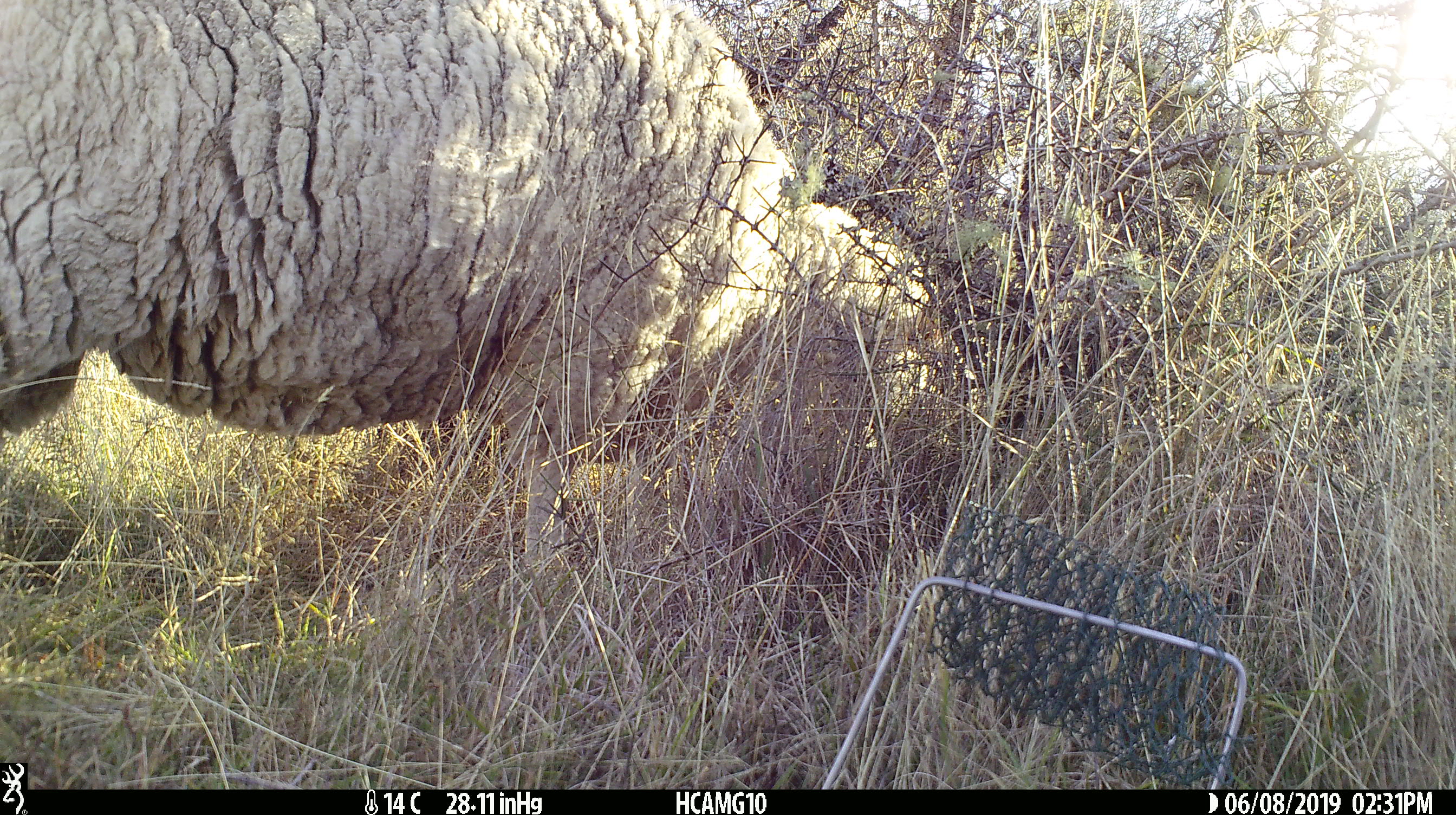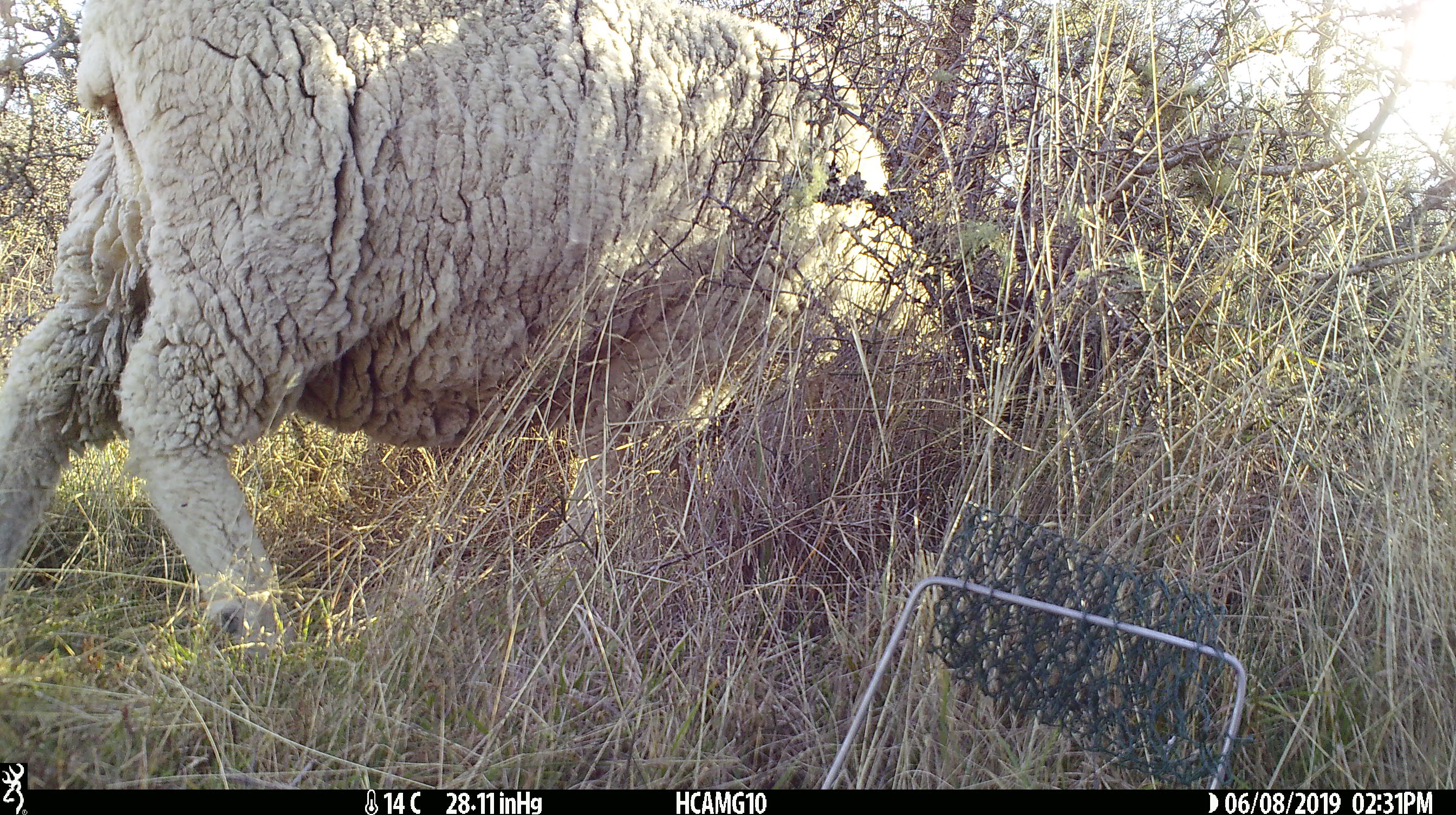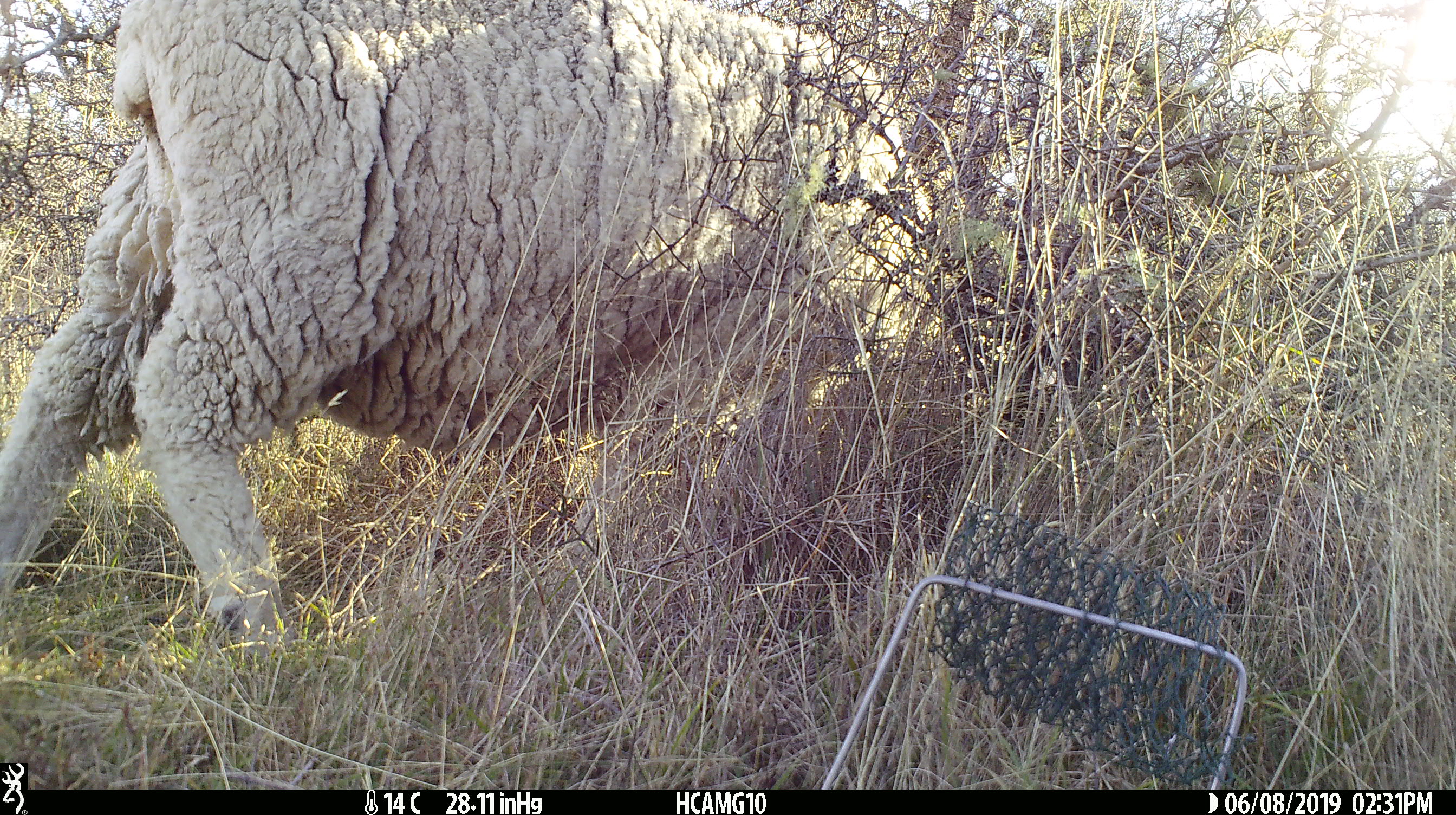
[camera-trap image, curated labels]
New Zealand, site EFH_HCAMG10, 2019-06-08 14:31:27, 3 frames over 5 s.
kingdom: Animalia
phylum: Chordata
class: Mammalia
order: Artiodactyla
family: Bovidae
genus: Ovis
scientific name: Ovis aries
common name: domestic sheep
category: sheep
Sheep (domestic sheep) (Ovis aries).